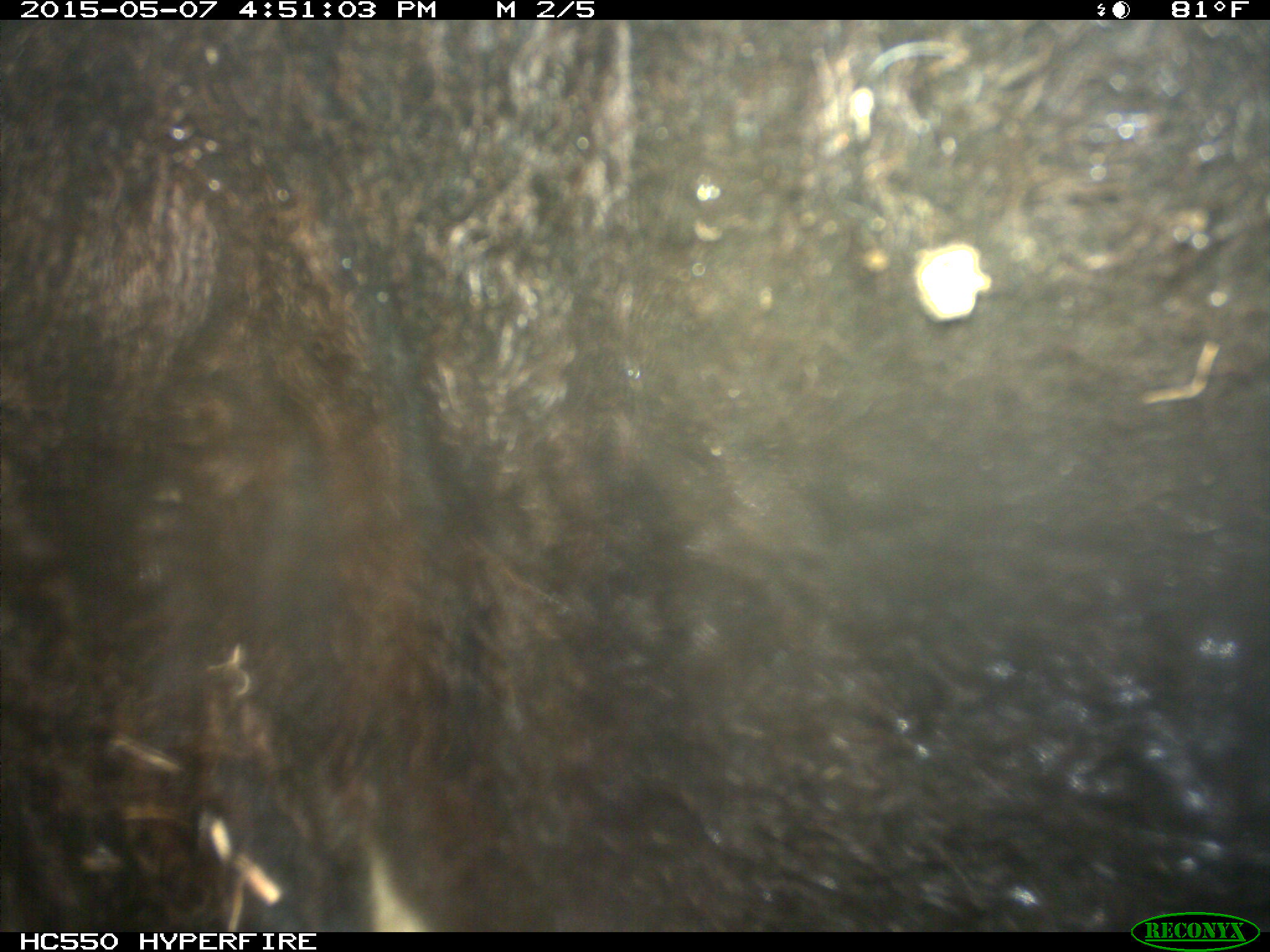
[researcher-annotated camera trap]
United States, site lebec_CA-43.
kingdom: Animalia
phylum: Chordata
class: Mammalia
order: Artiodactyla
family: Bovidae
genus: Bos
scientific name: Bos taurus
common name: domestic cow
Bos taurus (domestic cow).